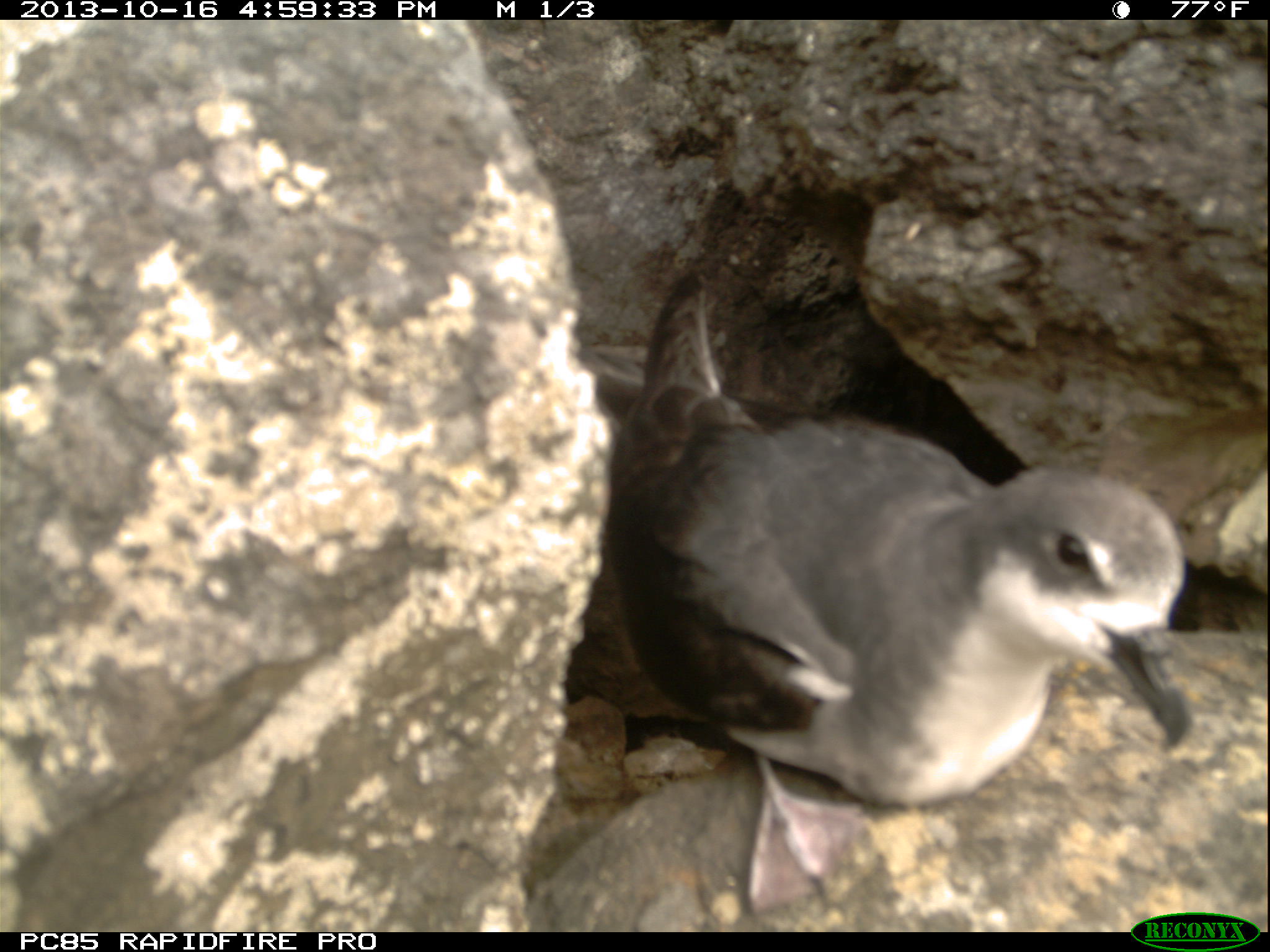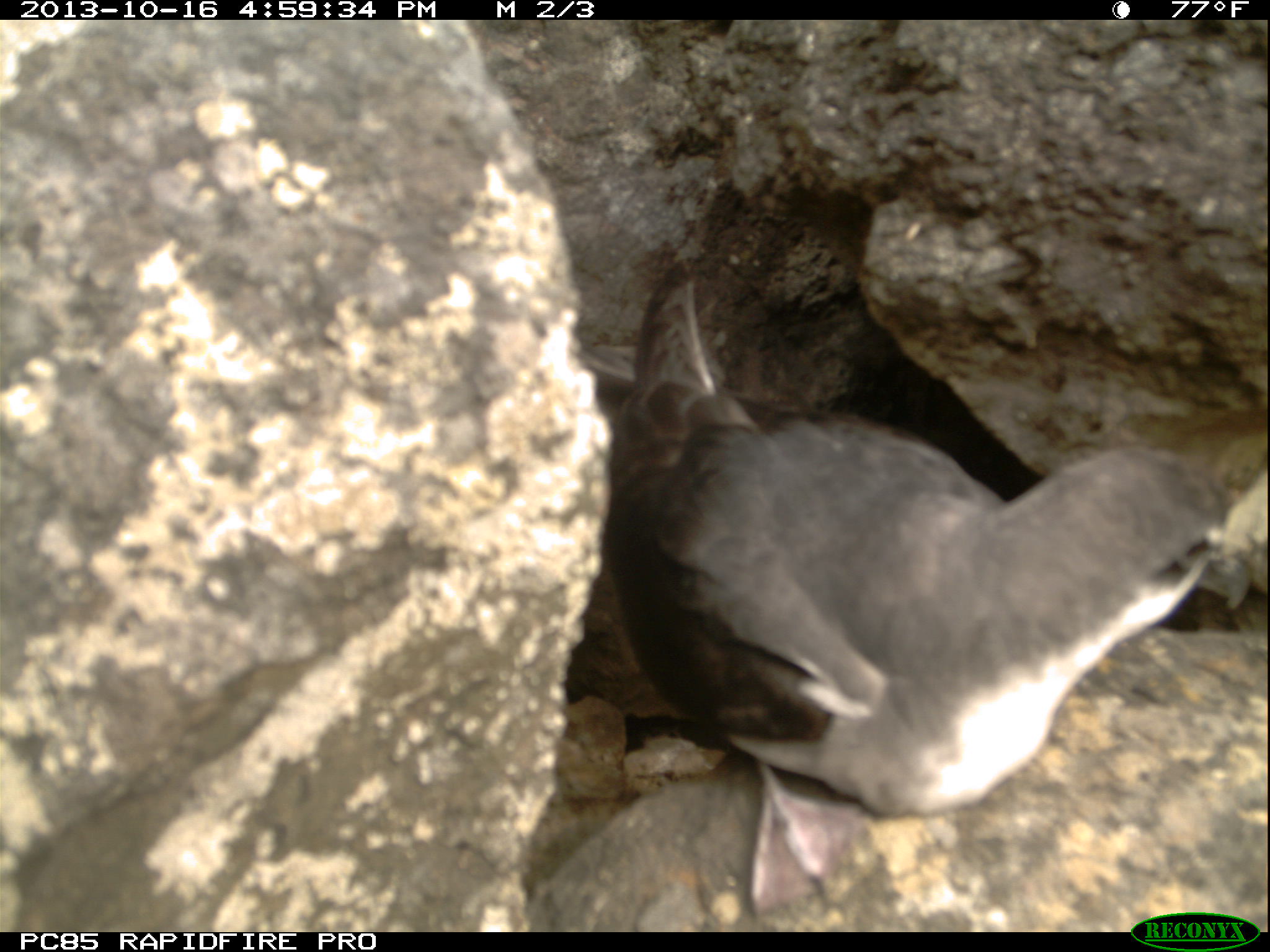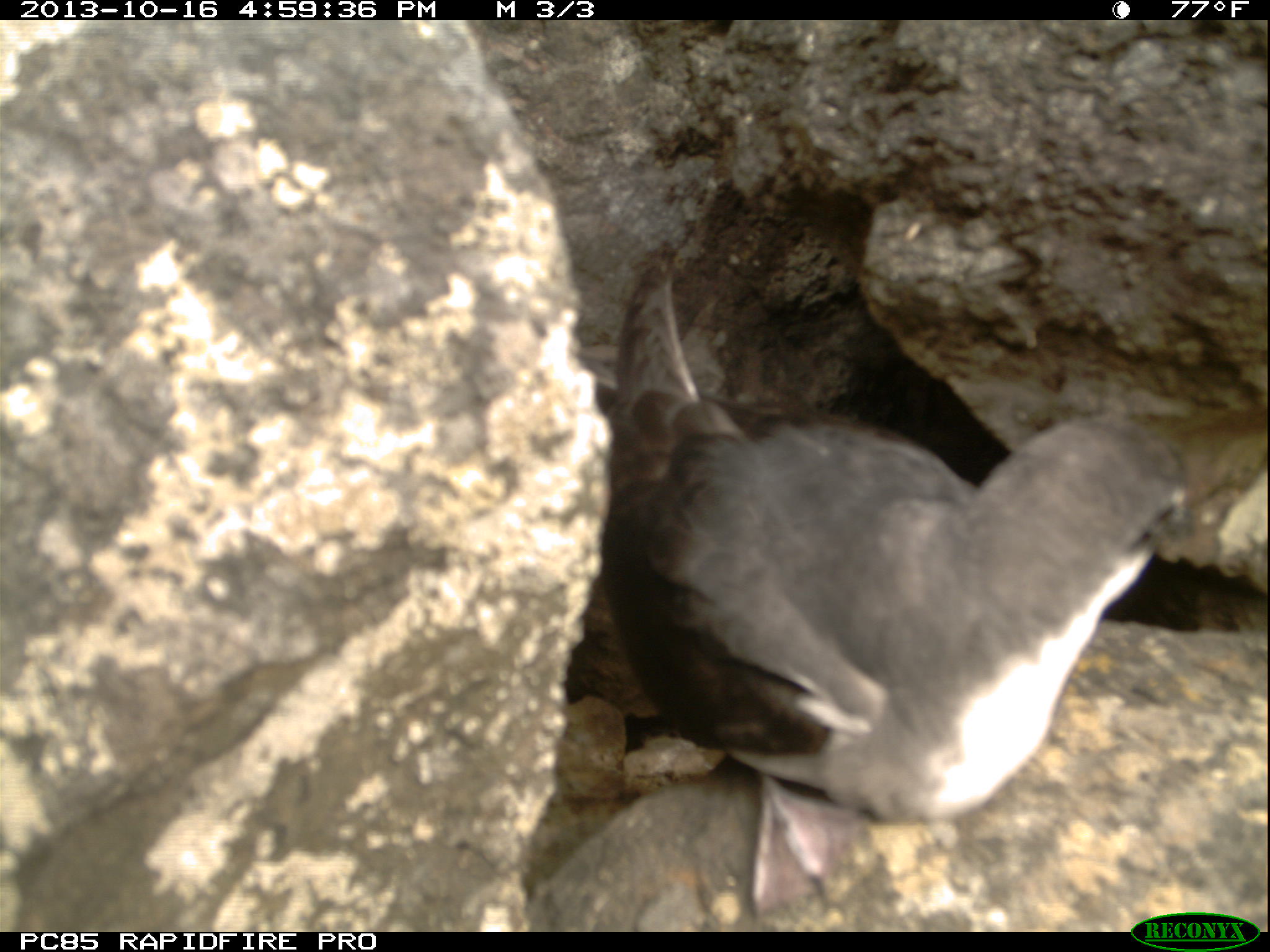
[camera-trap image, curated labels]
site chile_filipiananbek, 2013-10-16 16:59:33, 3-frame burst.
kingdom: Animalia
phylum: Chordata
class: Aves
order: Procellariiformes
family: Procellariidae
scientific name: Procellariidae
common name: petrel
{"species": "petrel (Procellariidae)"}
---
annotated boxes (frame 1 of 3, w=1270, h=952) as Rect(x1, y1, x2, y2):
petrel: Rect(527, 280, 1196, 917)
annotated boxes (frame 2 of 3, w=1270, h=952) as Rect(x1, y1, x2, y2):
petrel: Rect(528, 257, 1263, 927)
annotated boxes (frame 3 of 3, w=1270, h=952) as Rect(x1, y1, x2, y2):
petrel: Rect(537, 239, 1252, 927)